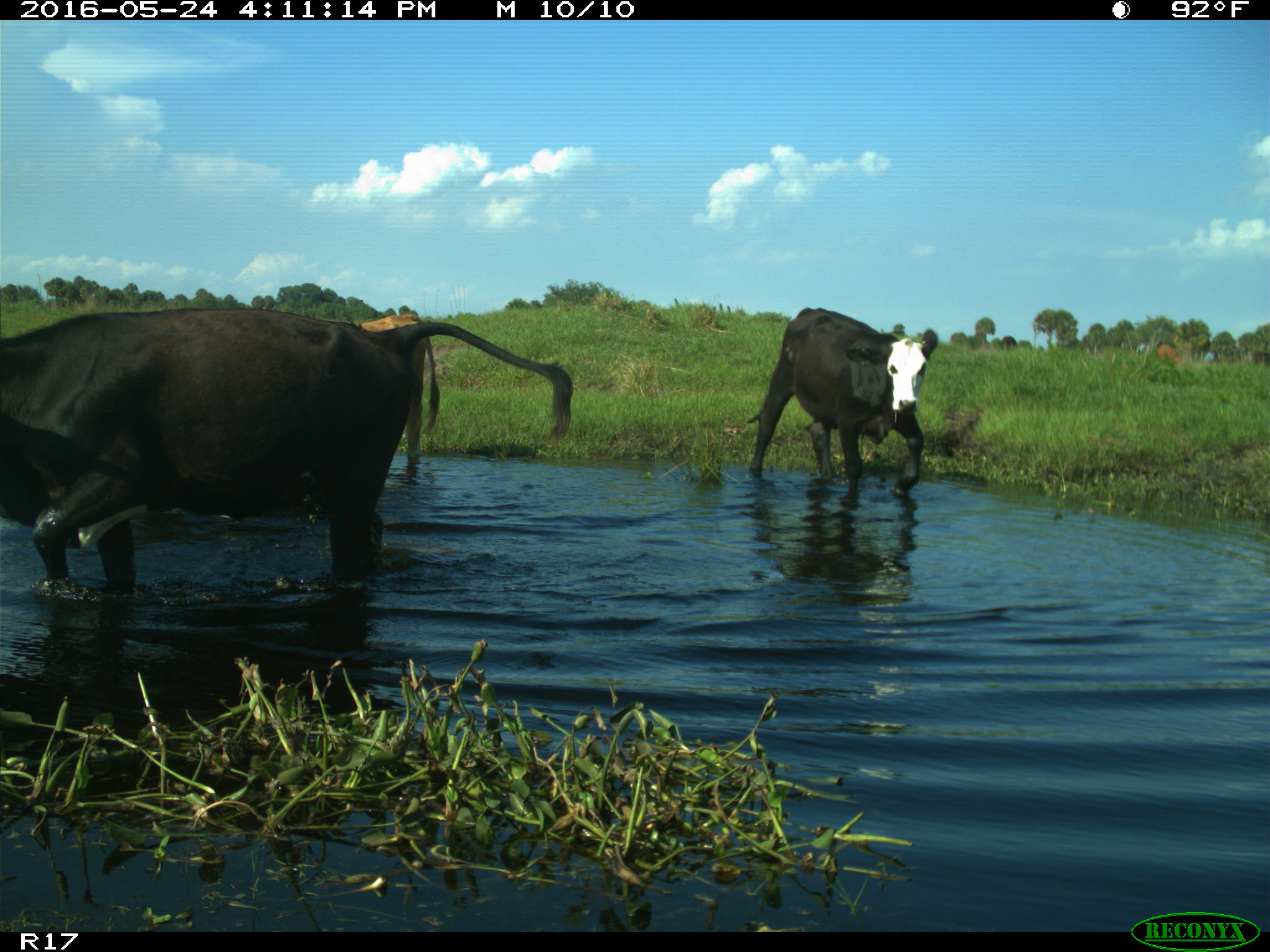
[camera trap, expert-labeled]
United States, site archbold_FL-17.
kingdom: Animalia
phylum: Chordata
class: Mammalia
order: Artiodactyla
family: Bovidae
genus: Bos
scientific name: Bos taurus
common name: domestic cow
Bos taurus (domestic cow).